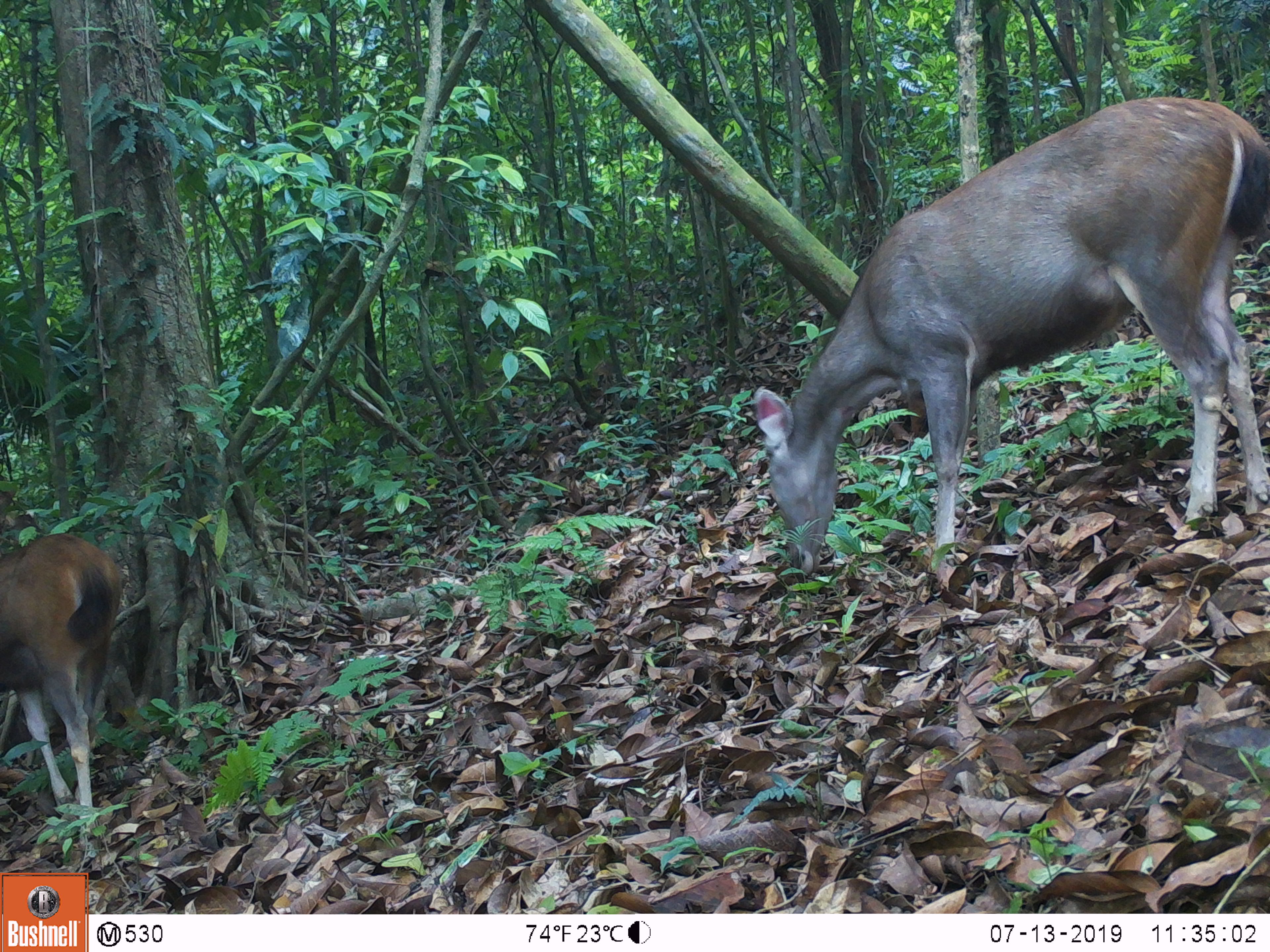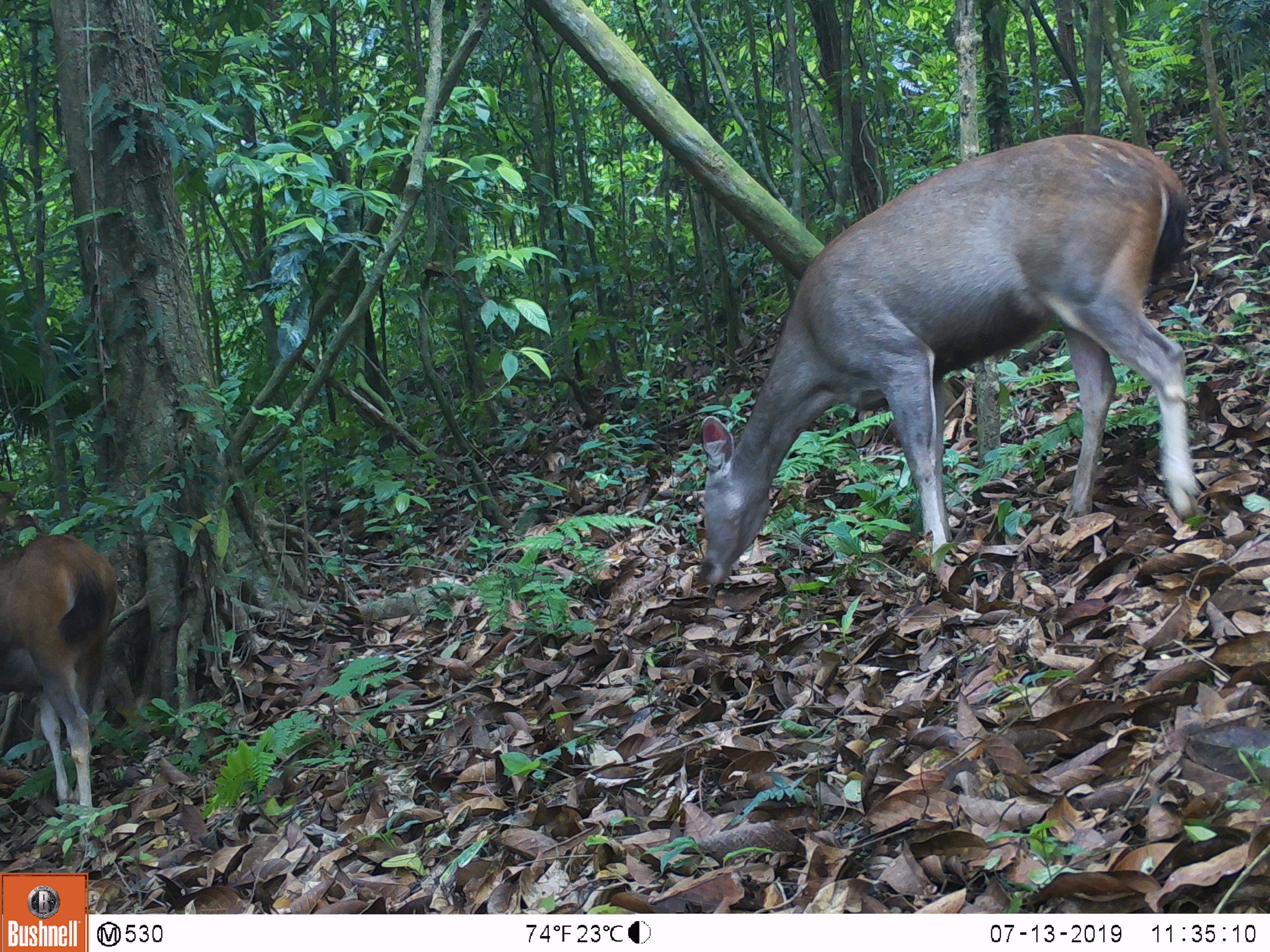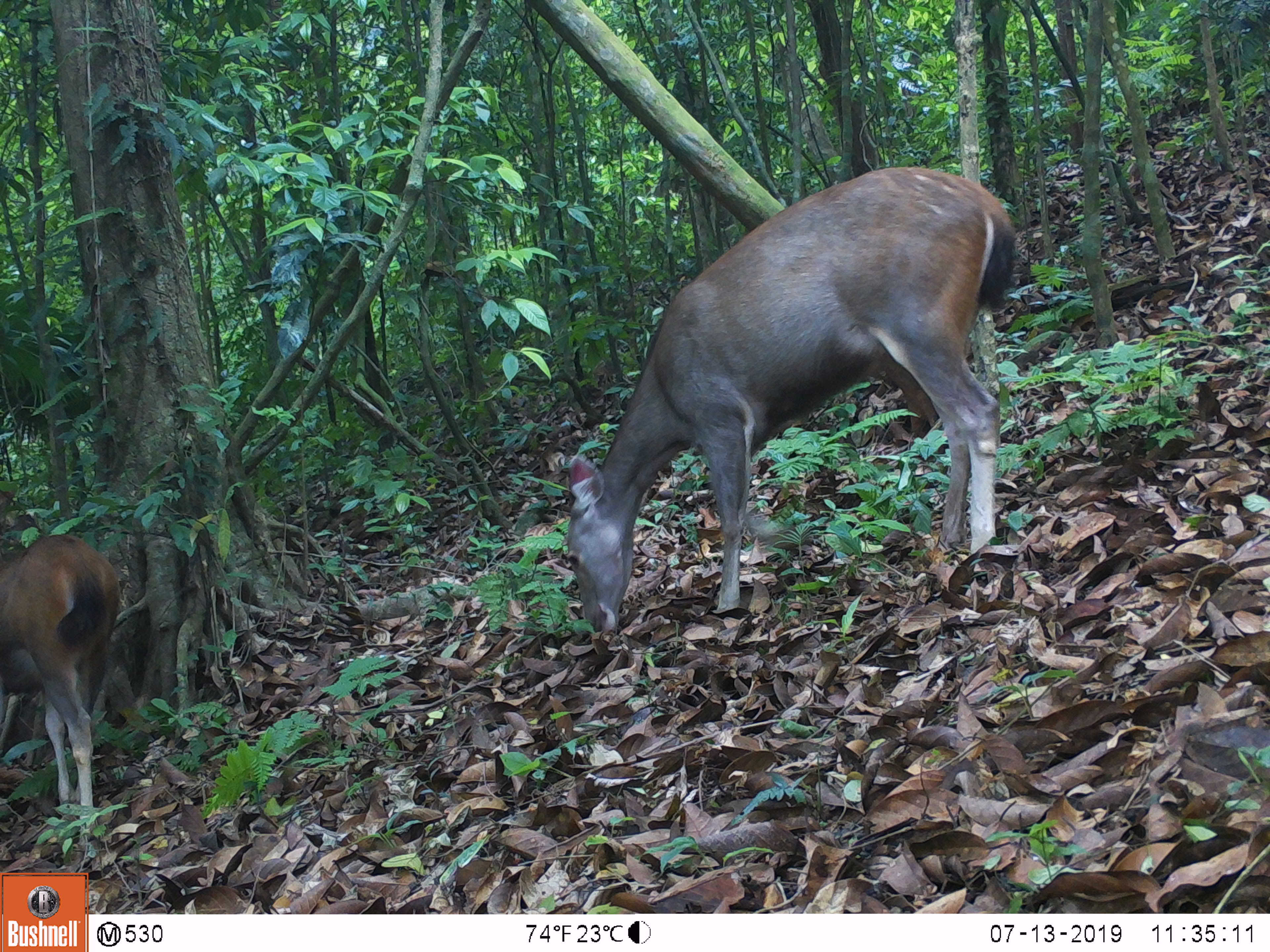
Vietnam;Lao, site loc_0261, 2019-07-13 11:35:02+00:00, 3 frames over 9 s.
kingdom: Animalia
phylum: Chordata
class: Mammalia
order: Artiodactyla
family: Cervidae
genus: Rusa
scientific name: Rusa unicolor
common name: sambar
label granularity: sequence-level